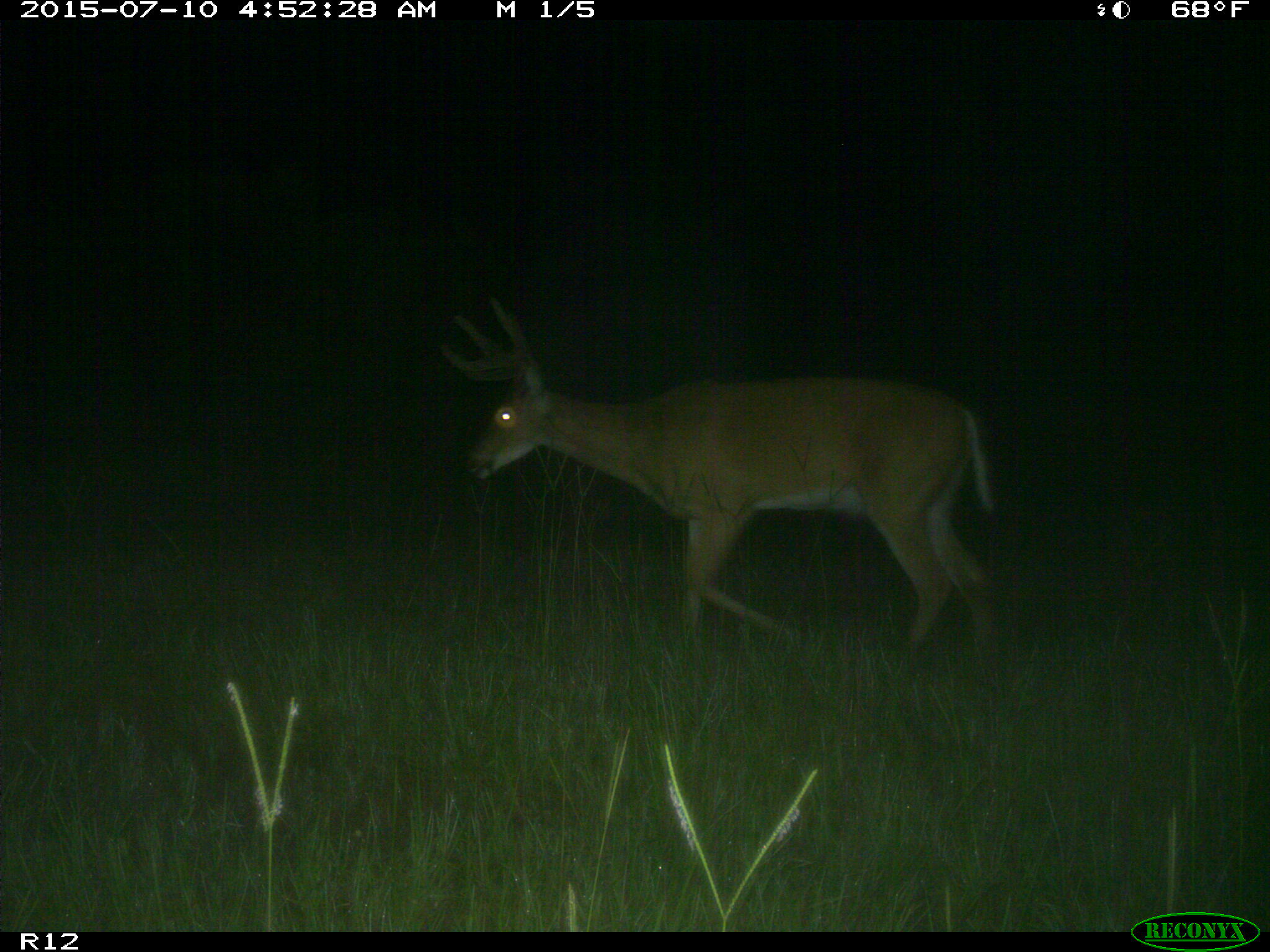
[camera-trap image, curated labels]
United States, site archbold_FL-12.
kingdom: Animalia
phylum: Chordata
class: Mammalia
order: Artiodactyla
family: Cervidae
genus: Odocoileus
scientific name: Odocoileus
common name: deer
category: unidentified deer